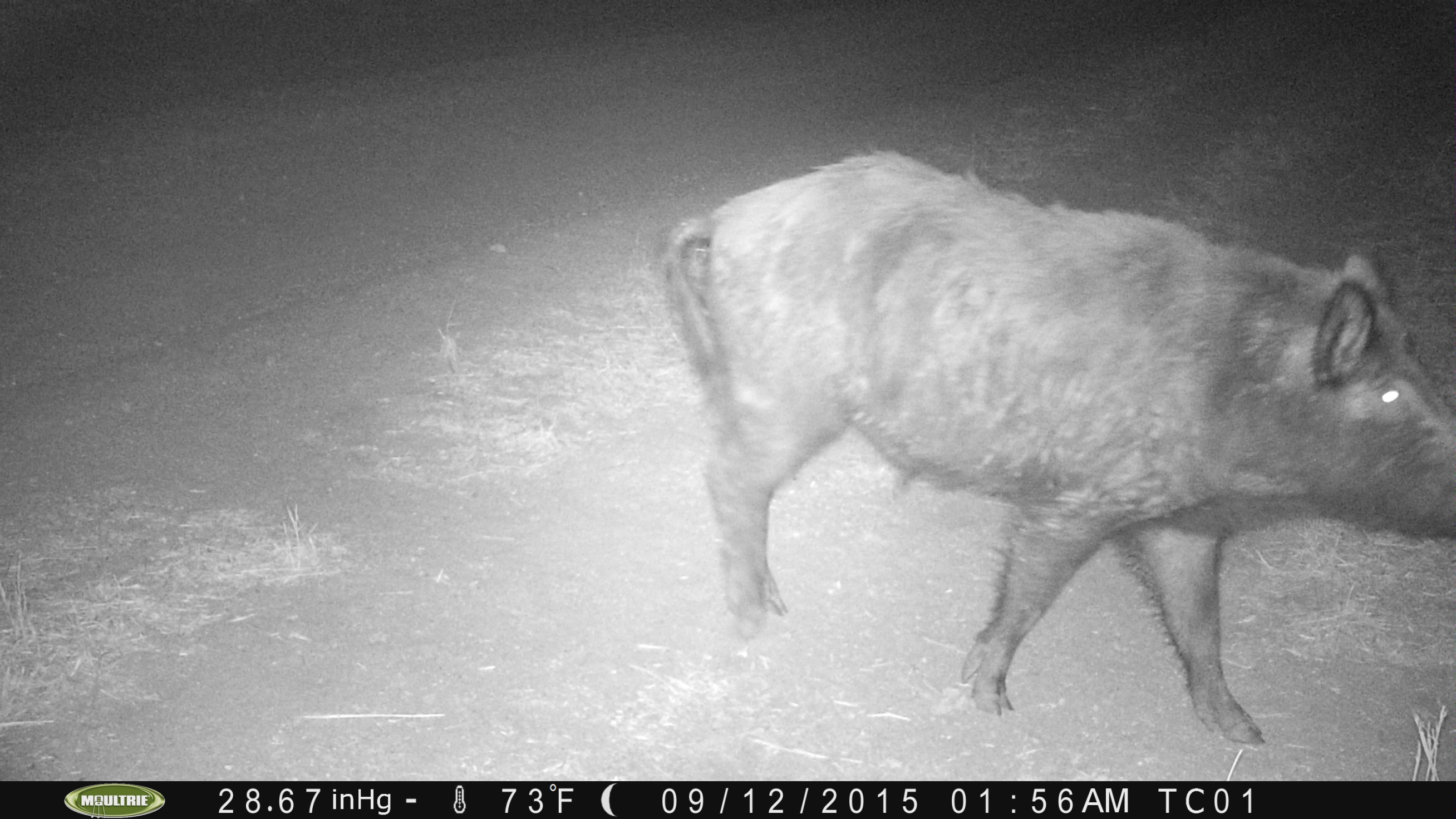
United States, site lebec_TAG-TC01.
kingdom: Animalia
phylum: Chordata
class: Mammalia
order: Artiodactyla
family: Suidae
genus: Sus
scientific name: Sus scrofa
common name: wild boar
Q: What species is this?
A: Sus scrofa (wild boar).